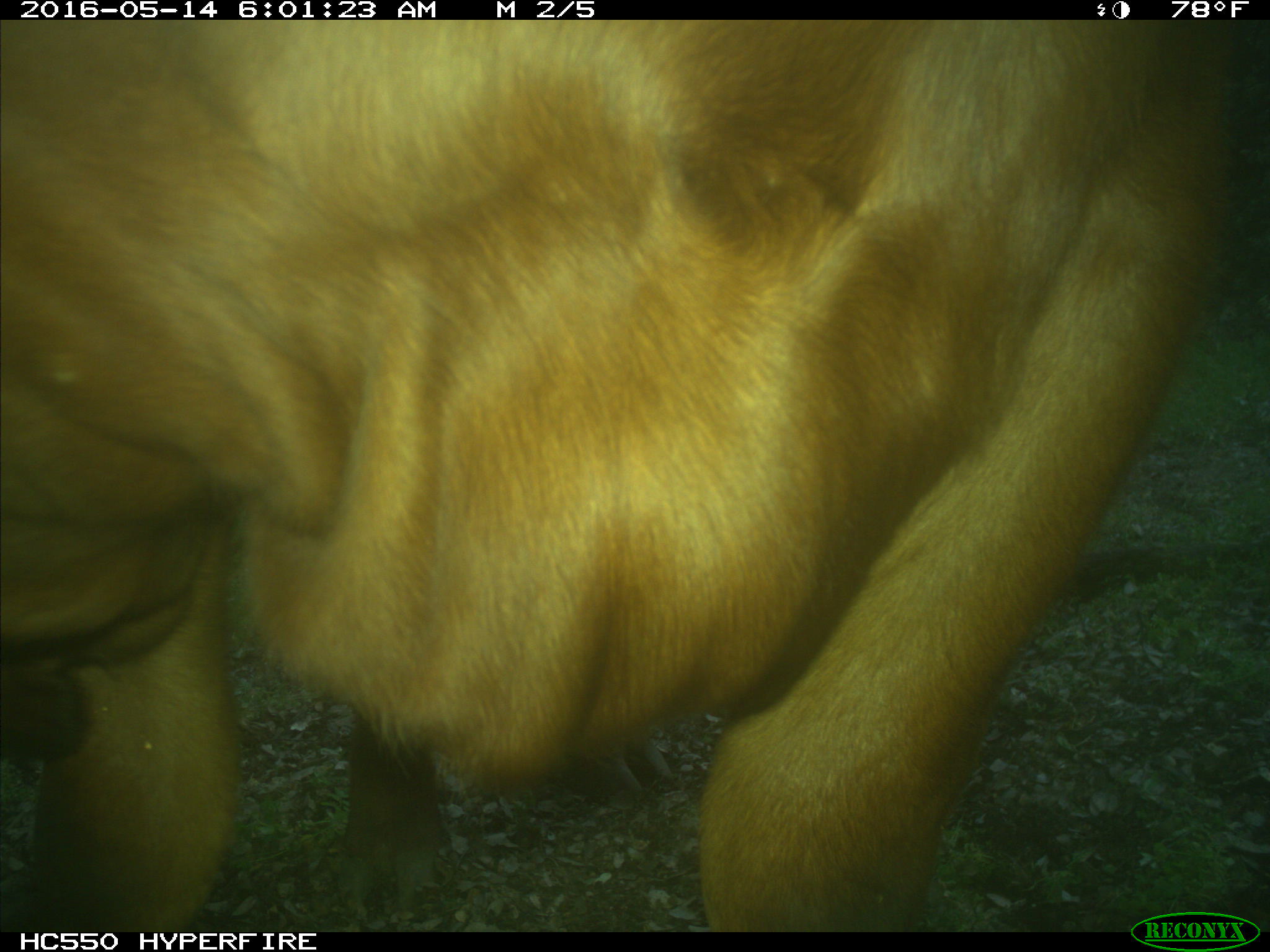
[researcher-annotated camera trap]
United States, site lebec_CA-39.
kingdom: Animalia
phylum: Chordata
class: Mammalia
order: Artiodactyla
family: Bovidae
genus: Bos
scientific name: Bos taurus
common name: domestic cow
Bos taurus (domestic cow).